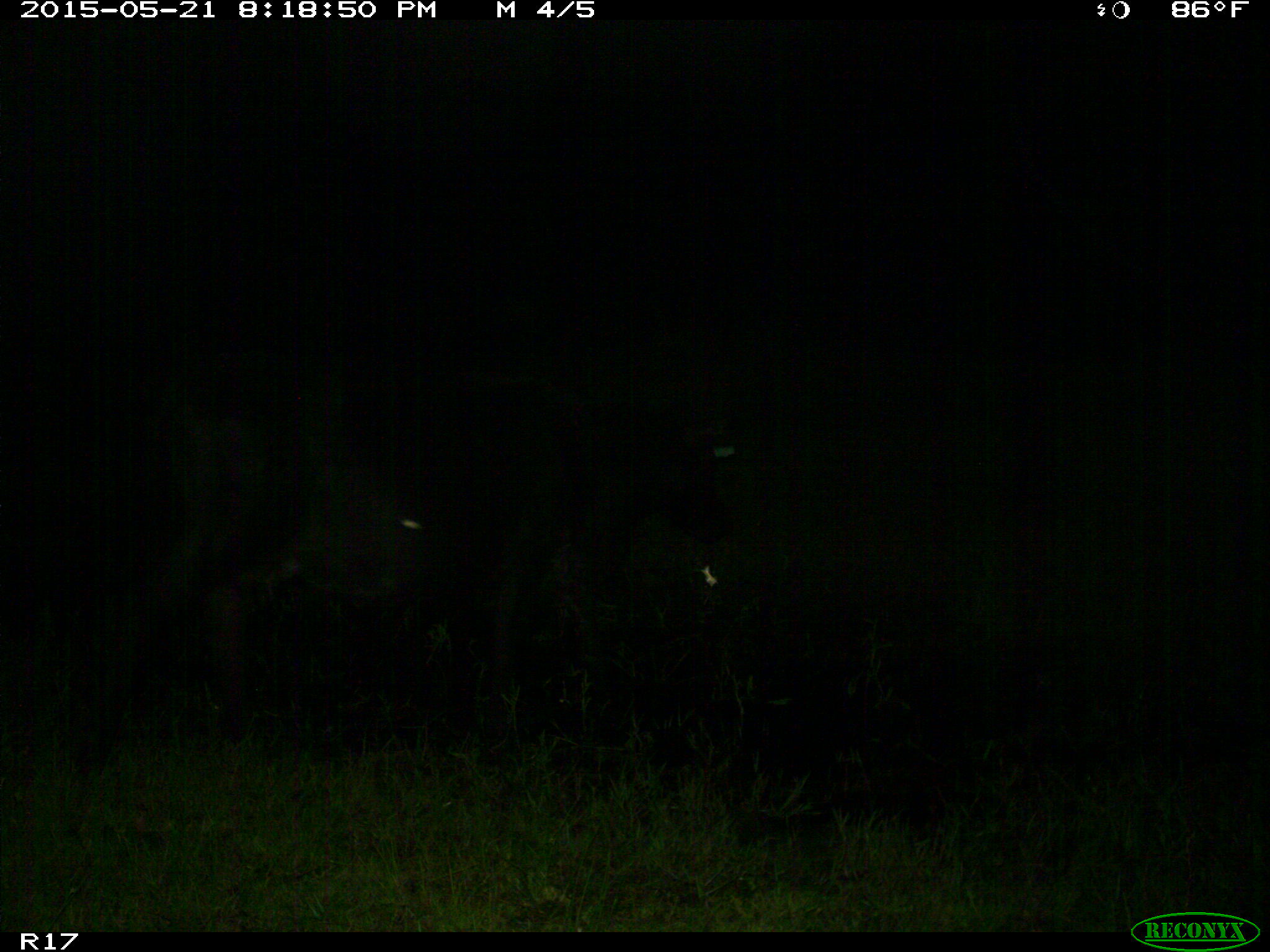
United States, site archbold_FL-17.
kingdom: Animalia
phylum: Chordata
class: Mammalia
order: Artiodactyla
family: Bovidae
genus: Bos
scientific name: Bos taurus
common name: domestic cow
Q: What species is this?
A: Bos taurus (domestic cow).